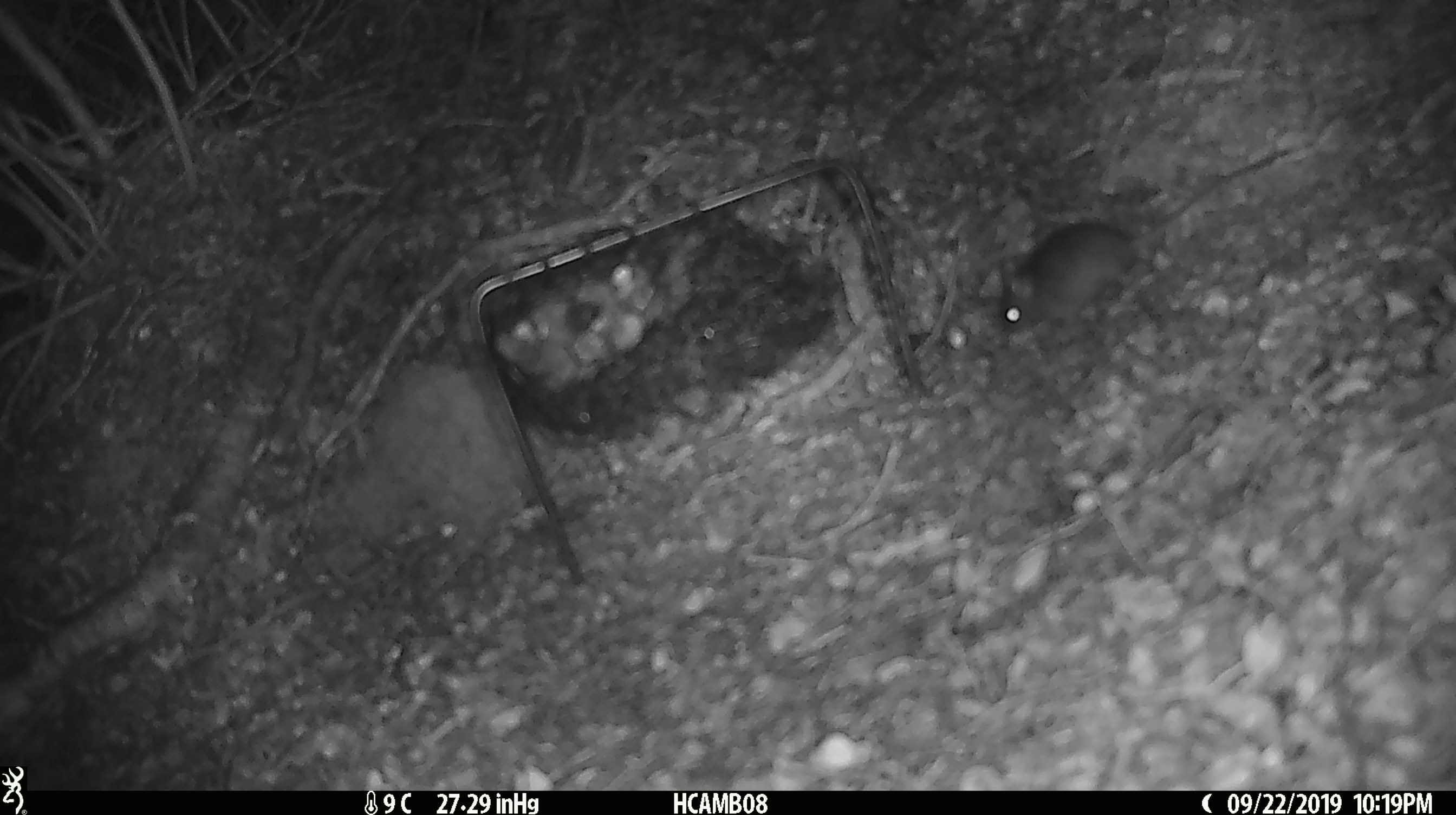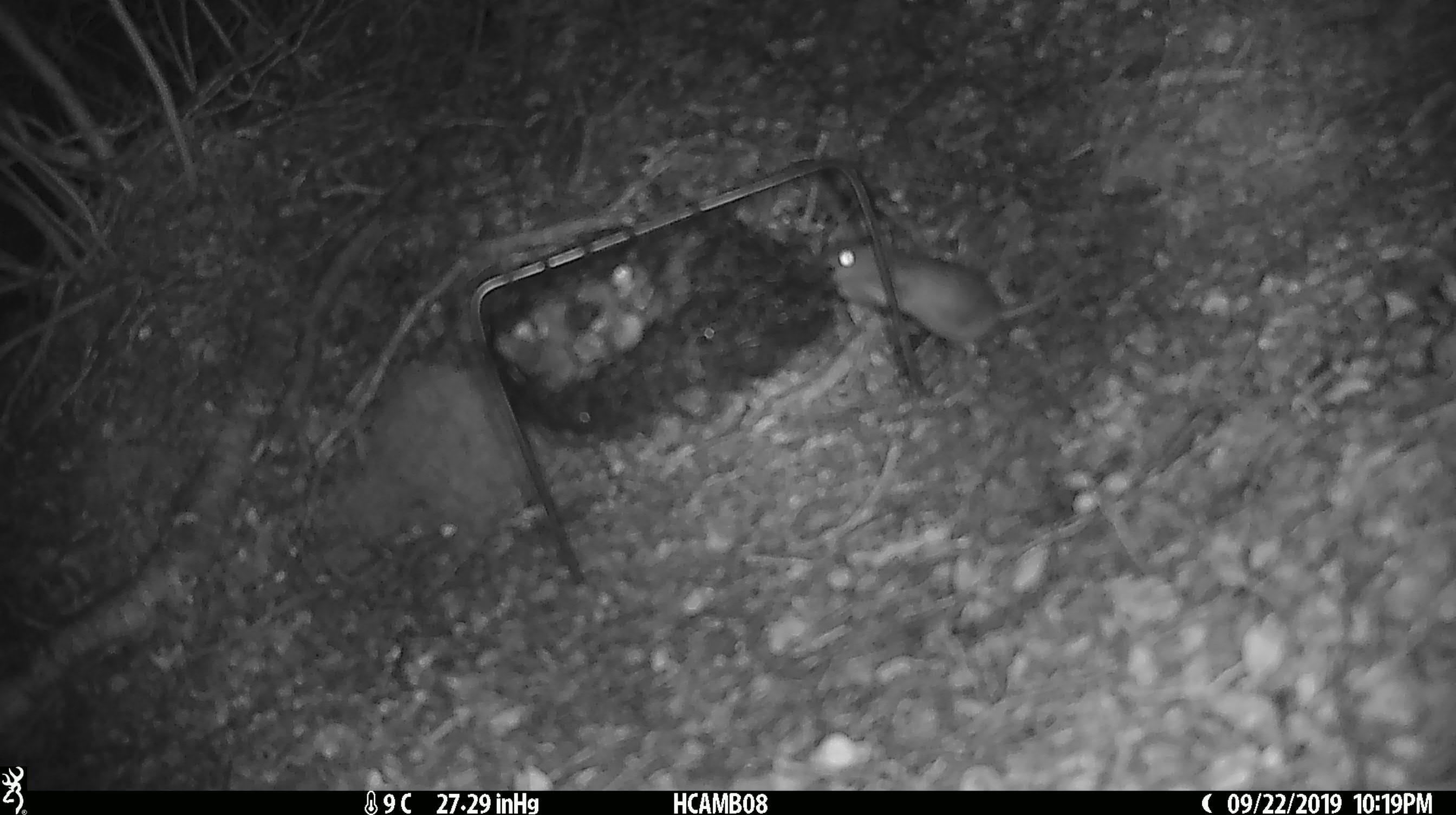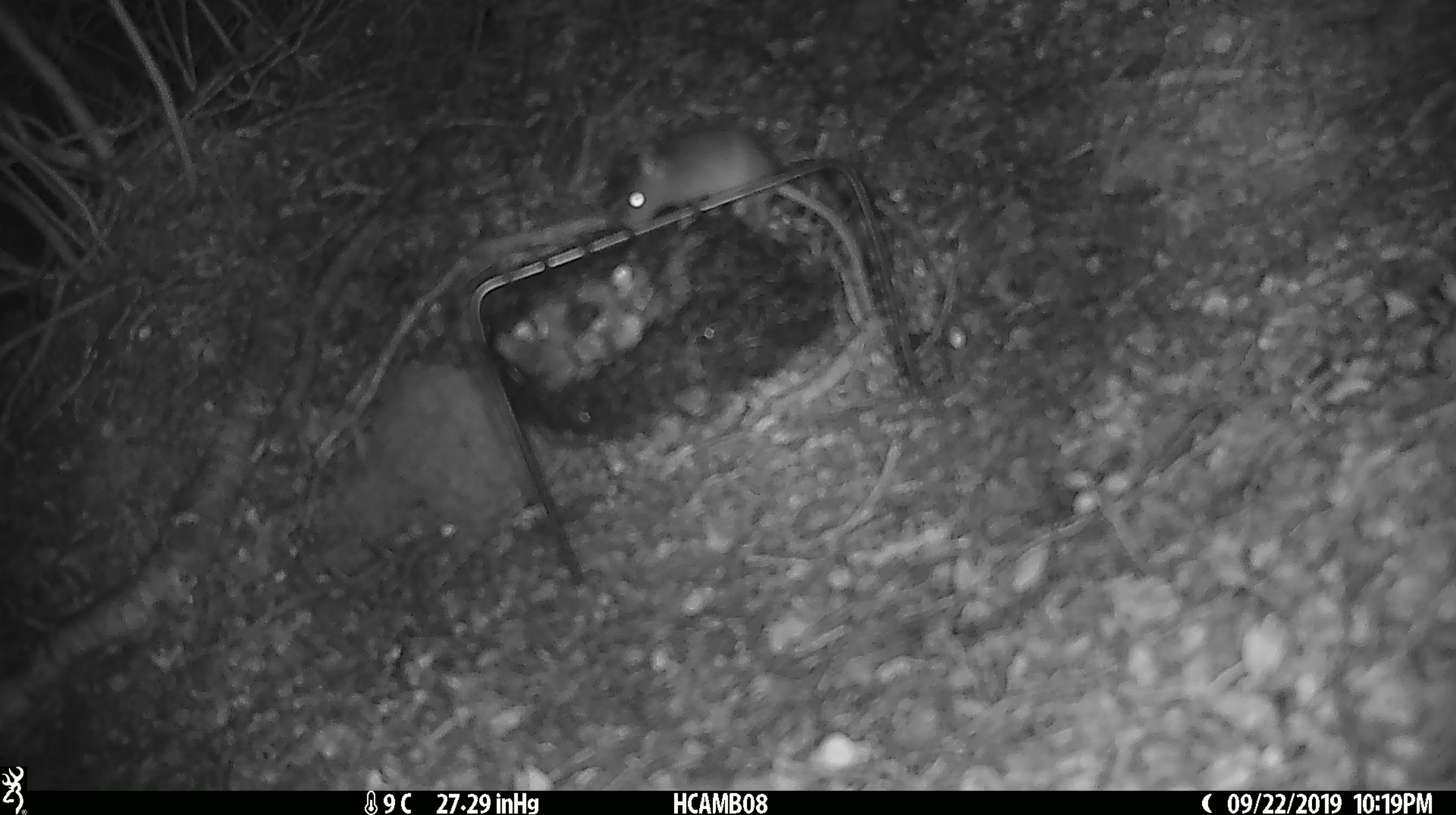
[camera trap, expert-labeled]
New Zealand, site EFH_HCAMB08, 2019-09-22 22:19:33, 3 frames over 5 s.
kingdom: Animalia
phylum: Chordata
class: Mammalia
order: Rodentia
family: Muridae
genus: Mus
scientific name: Mus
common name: mouse